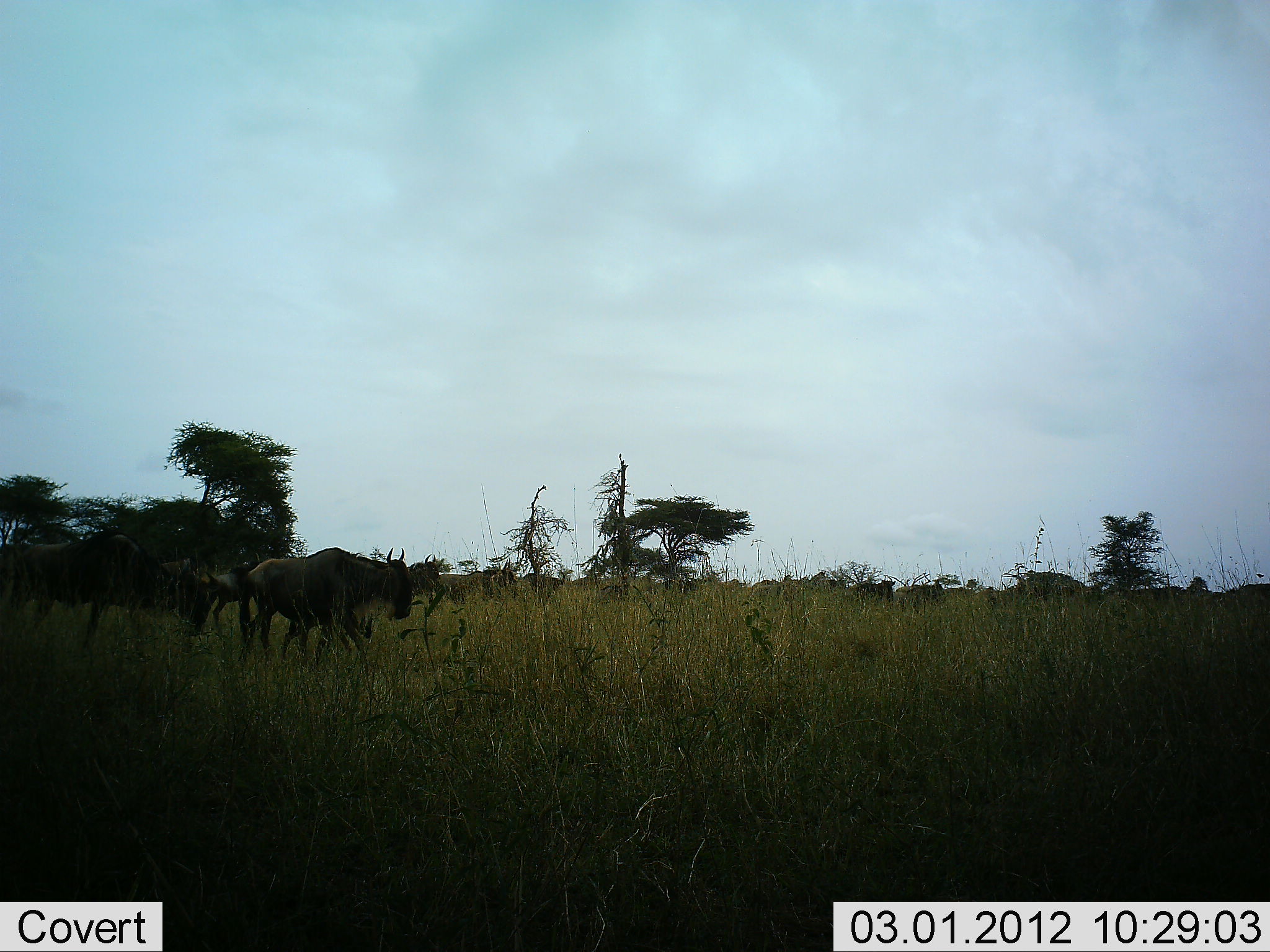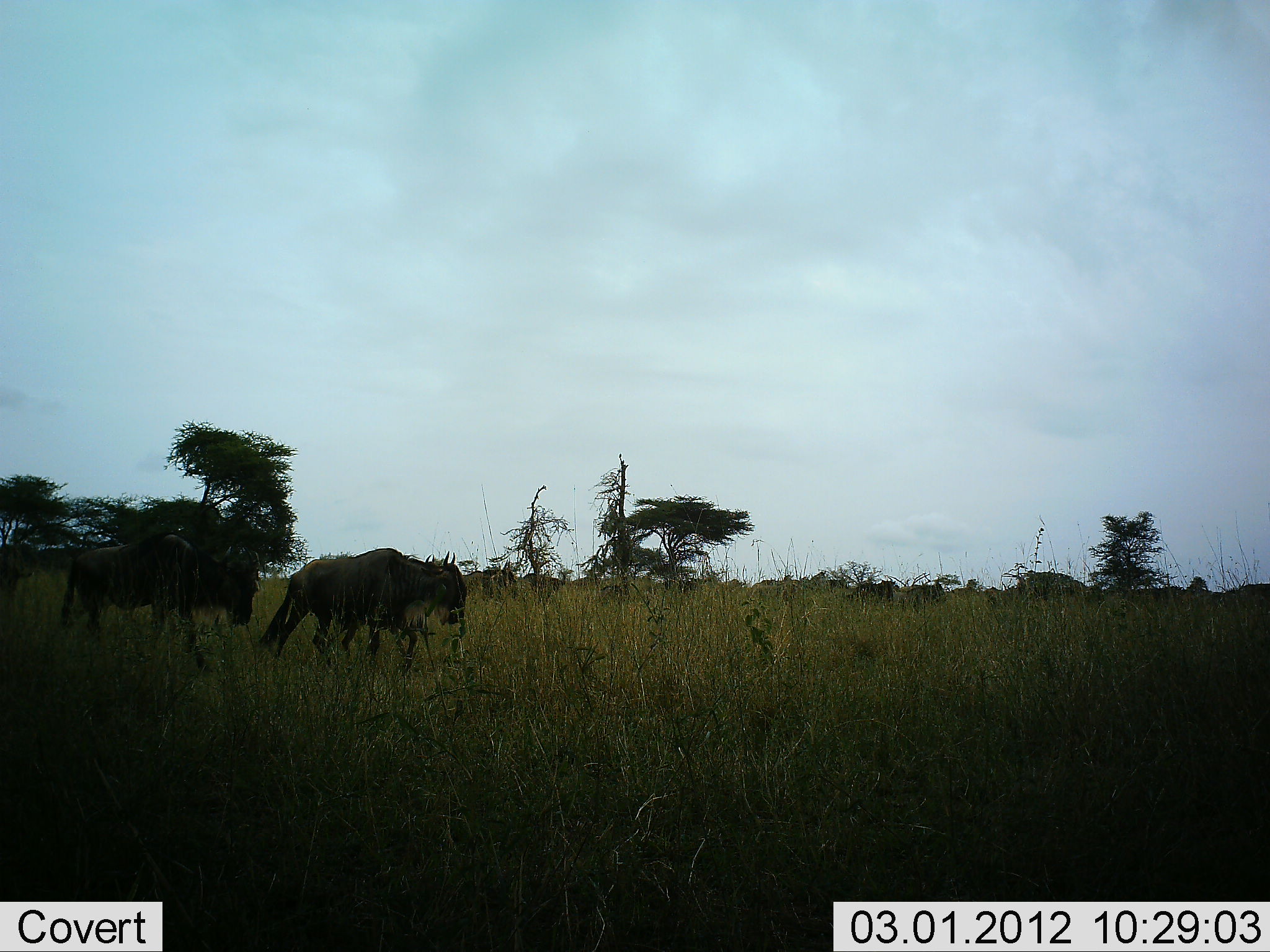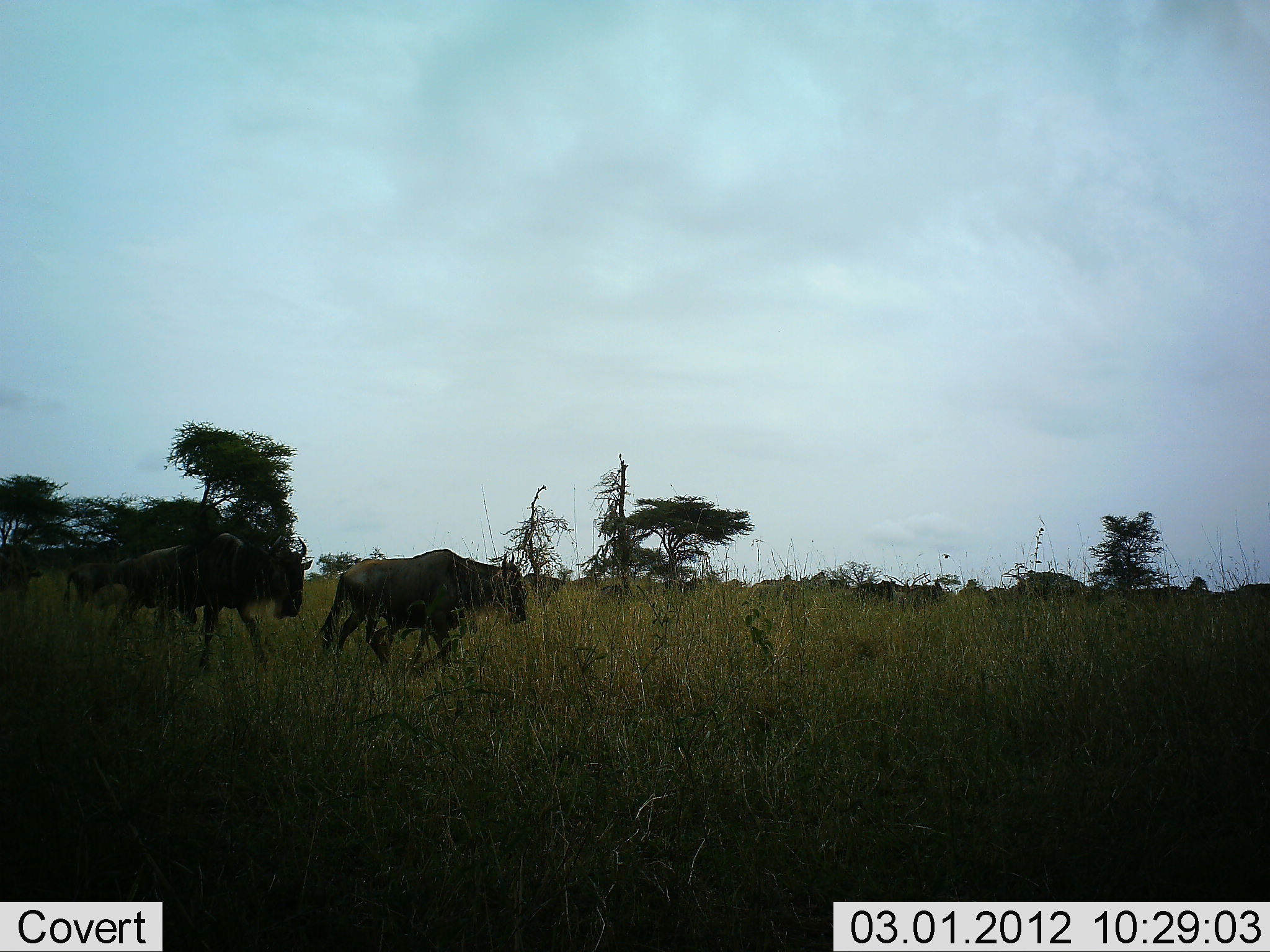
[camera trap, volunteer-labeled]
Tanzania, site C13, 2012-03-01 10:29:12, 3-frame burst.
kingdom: Animalia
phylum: Chordata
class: Mammalia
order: Artiodactyla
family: Bovidae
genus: Connochaetes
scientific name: Connochaetes taurinus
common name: blue wildebeest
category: wildebeest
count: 3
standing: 8%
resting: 0%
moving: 96%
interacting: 0%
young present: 12%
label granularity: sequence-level